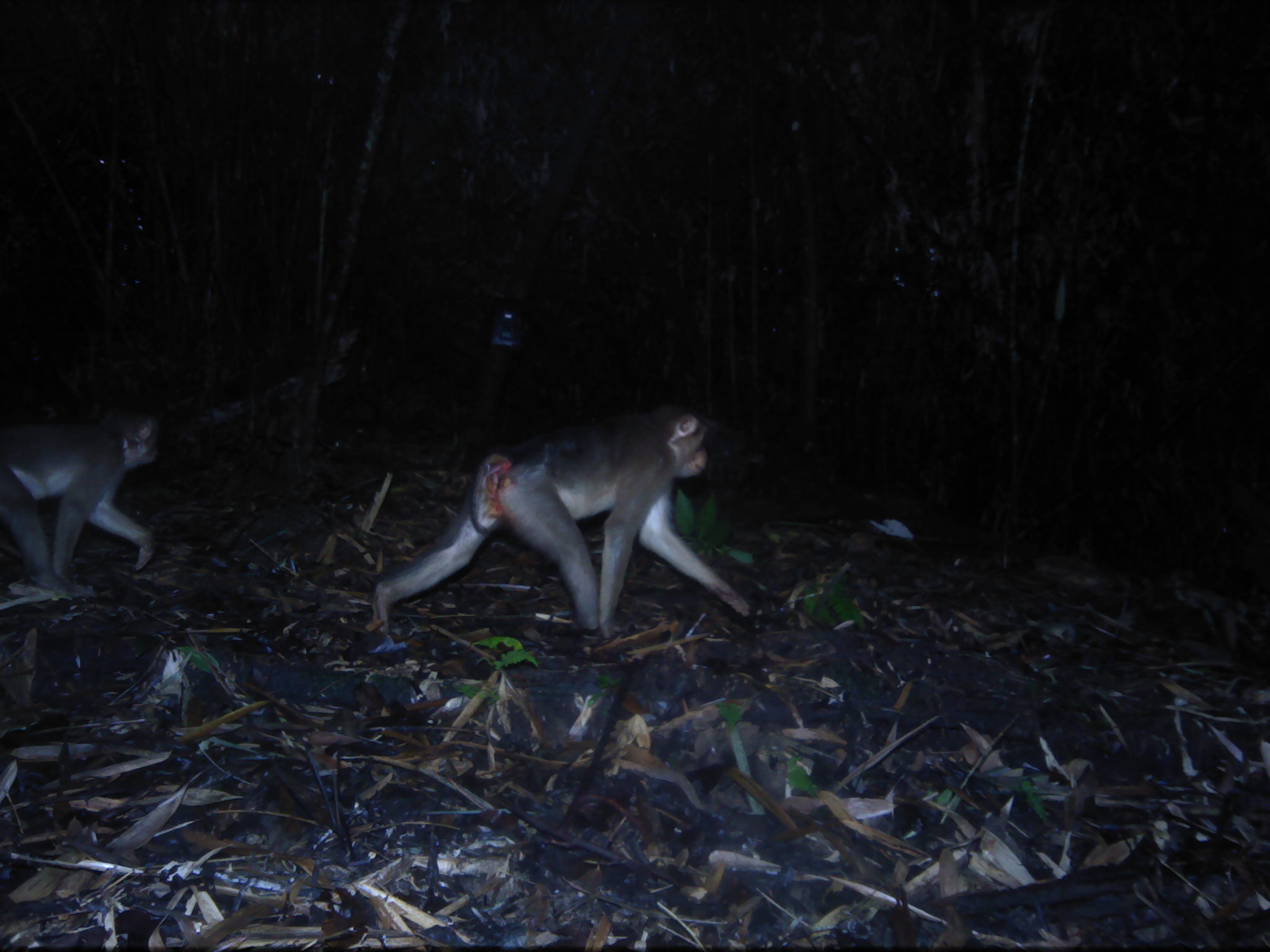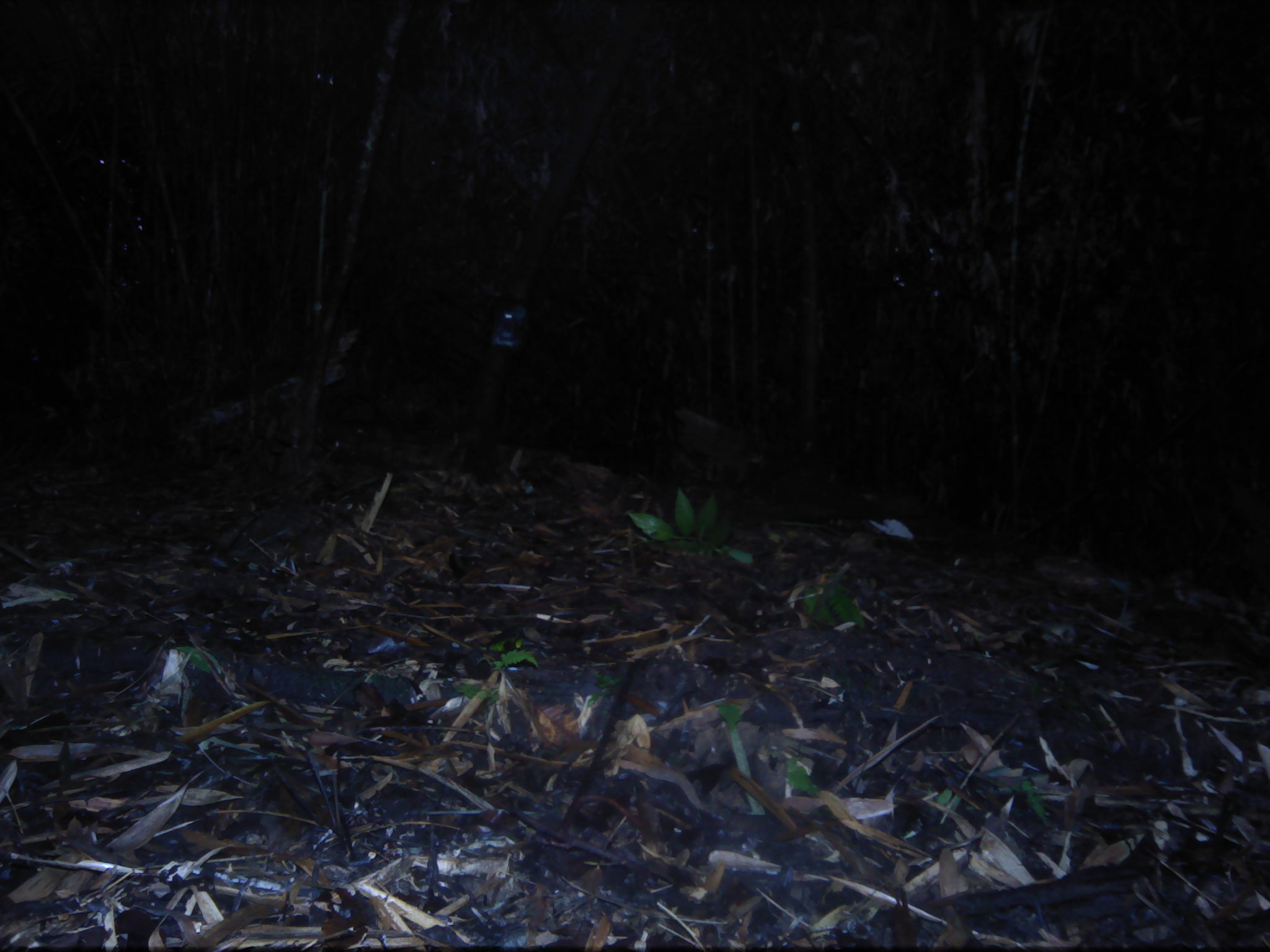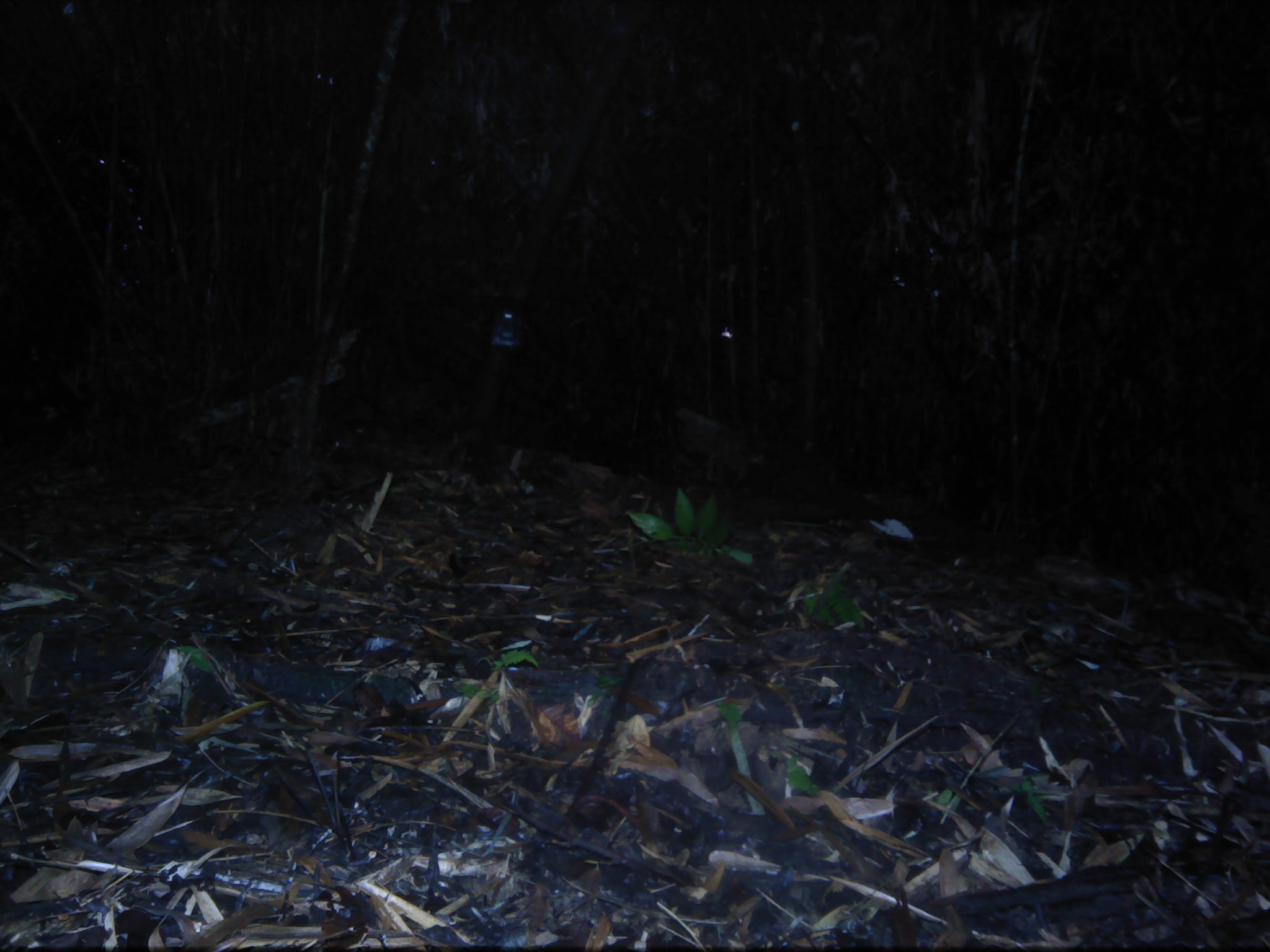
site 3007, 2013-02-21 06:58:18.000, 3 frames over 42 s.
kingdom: Animalia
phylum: Chordata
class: Mammalia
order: Primates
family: Cercopithecidae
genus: Macaca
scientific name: Macaca nemestrina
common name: southern pig-tailed macaque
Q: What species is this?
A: Macaca nemestrina (southern pig-tailed macaque).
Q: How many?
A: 2.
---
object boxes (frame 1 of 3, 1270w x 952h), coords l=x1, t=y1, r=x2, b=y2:
macaca nemestrina: l=369, t=398, r=750, b=637; l=0, t=402, r=162, b=597